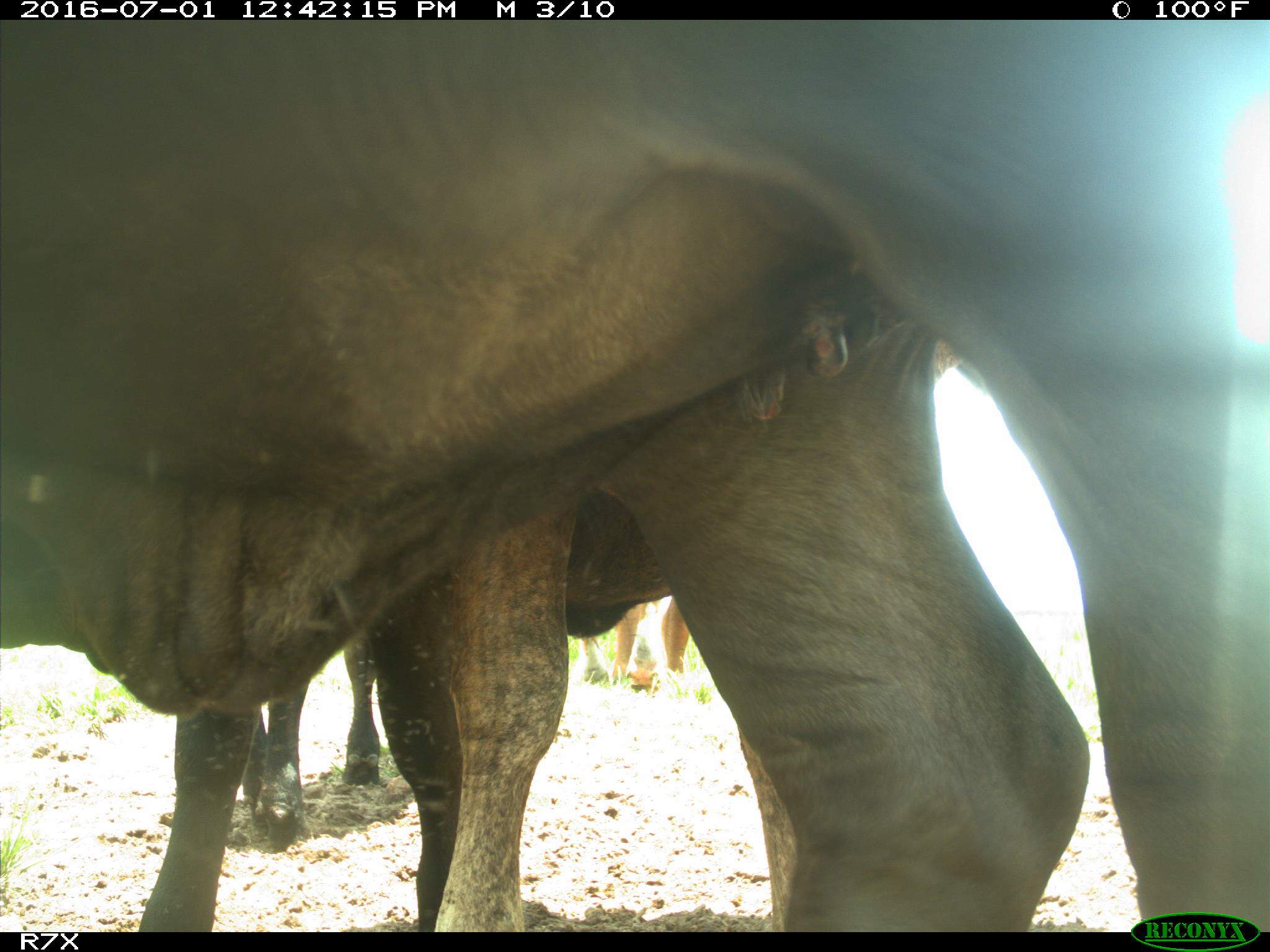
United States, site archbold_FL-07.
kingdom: Animalia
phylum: Chordata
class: Mammalia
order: Artiodactyla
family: Bovidae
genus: Bos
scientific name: Bos taurus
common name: domestic cow